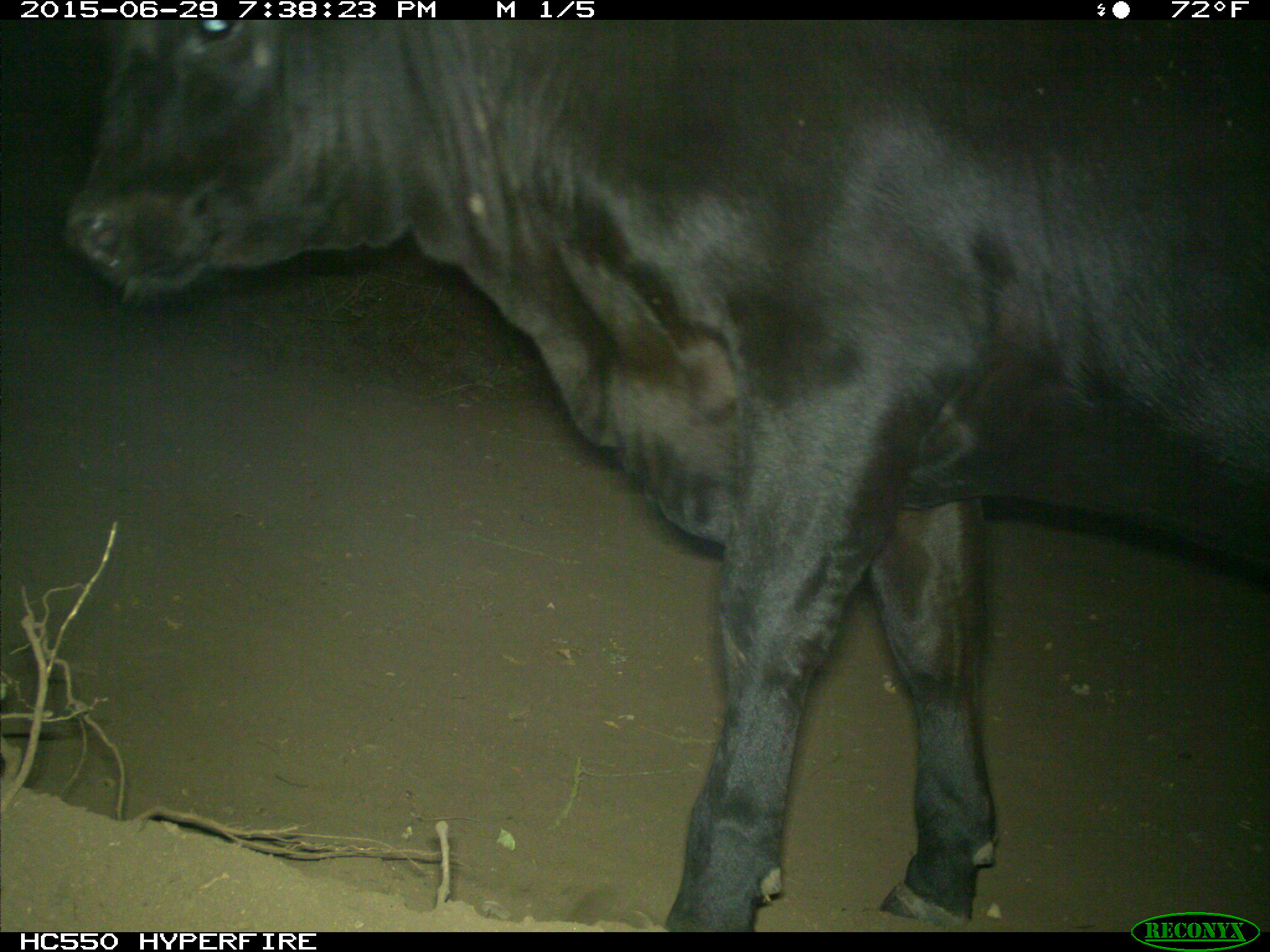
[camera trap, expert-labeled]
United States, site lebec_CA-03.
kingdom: Animalia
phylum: Chordata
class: Mammalia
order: Artiodactyla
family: Bovidae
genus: Bos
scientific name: Bos taurus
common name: domestic cow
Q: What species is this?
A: Bos taurus (domestic cow).